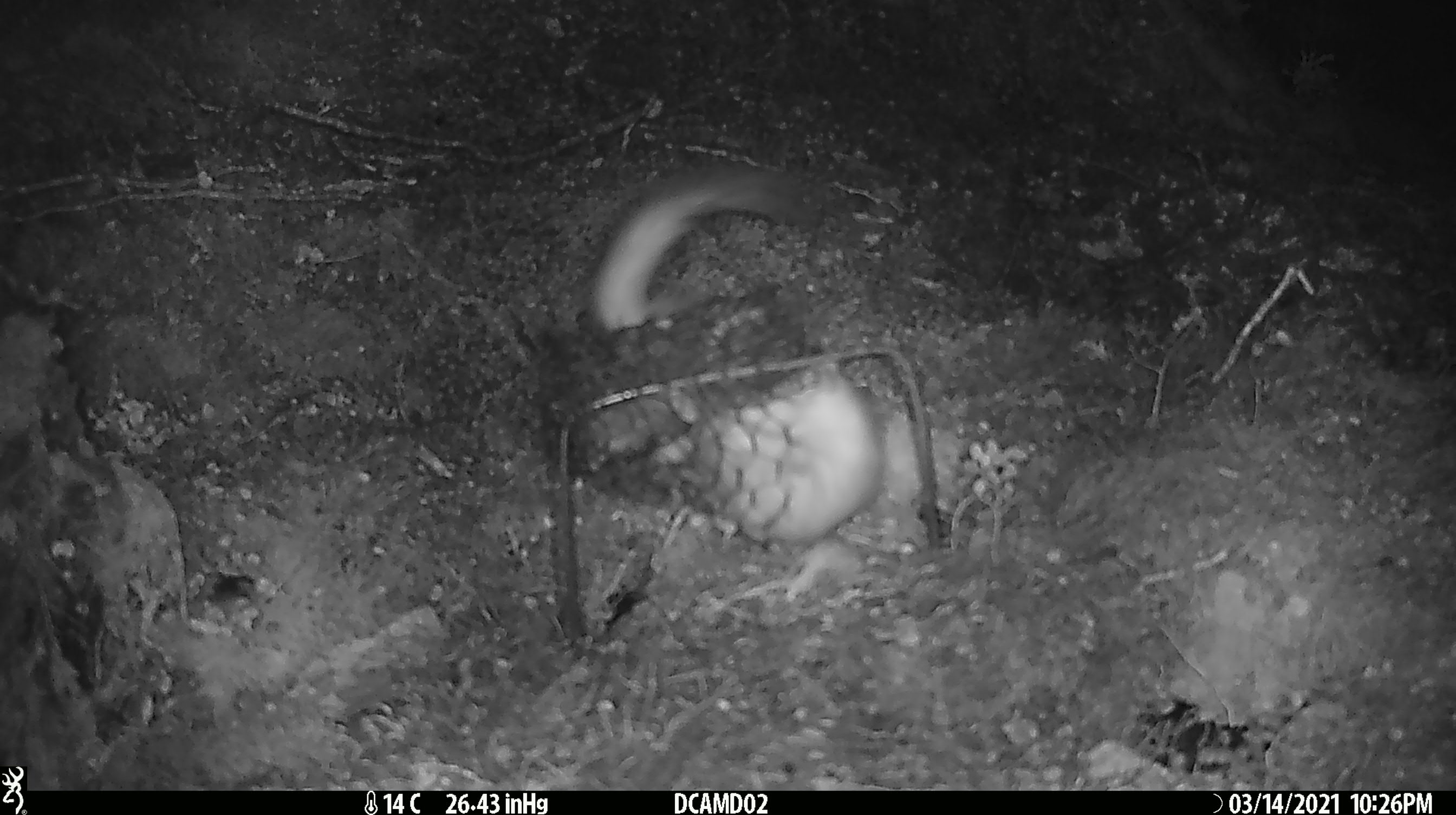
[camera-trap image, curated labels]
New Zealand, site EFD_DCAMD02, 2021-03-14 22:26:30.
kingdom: Animalia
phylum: Chordata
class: Mammalia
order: Carnivora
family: Mustelidae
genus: Mustela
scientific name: Mustela erminea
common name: stoat